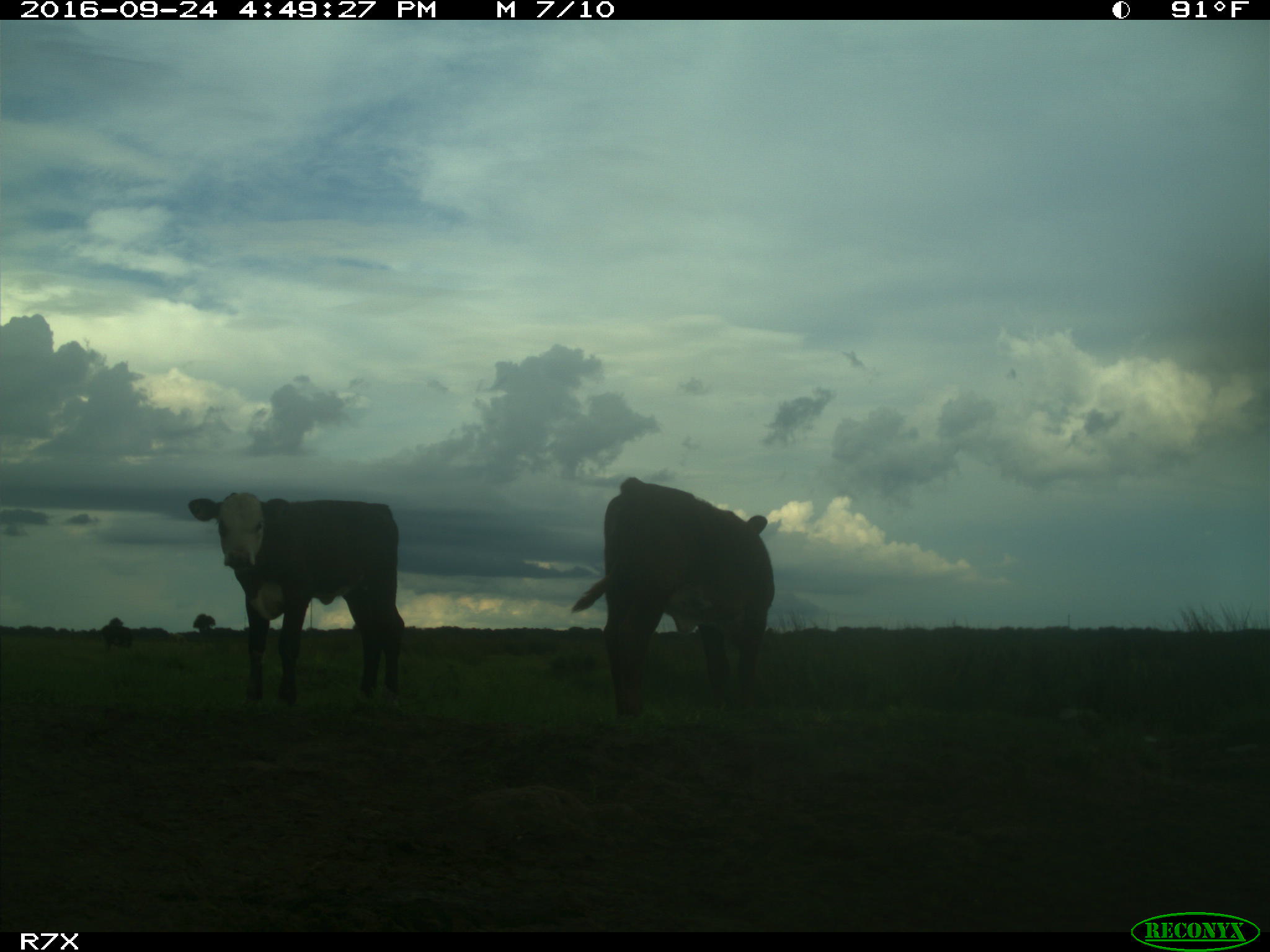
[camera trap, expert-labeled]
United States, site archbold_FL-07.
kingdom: Animalia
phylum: Chordata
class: Mammalia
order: Artiodactyla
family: Bovidae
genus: Bos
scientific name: Bos taurus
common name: domestic cow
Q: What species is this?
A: Bos taurus (domestic cow).